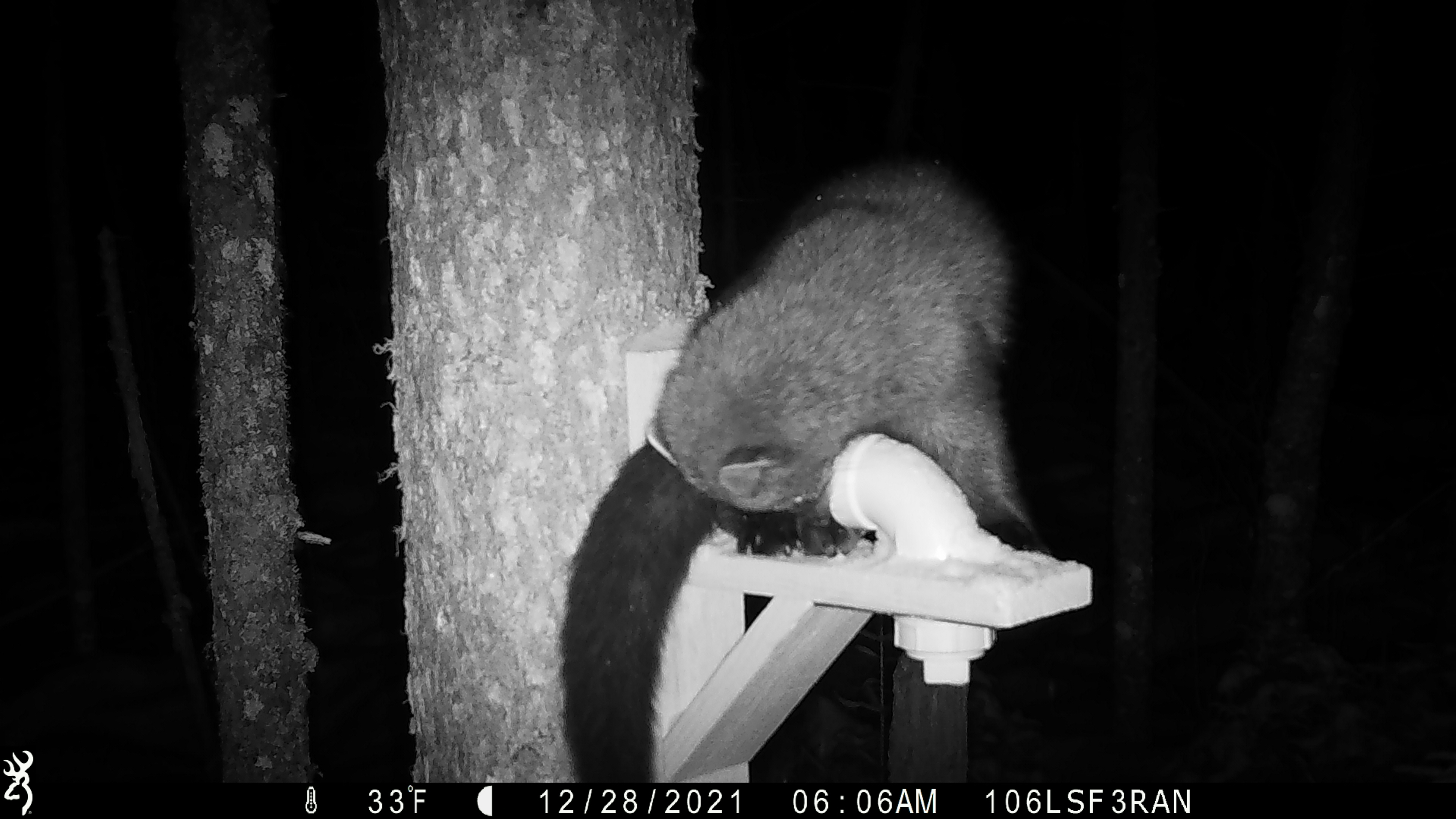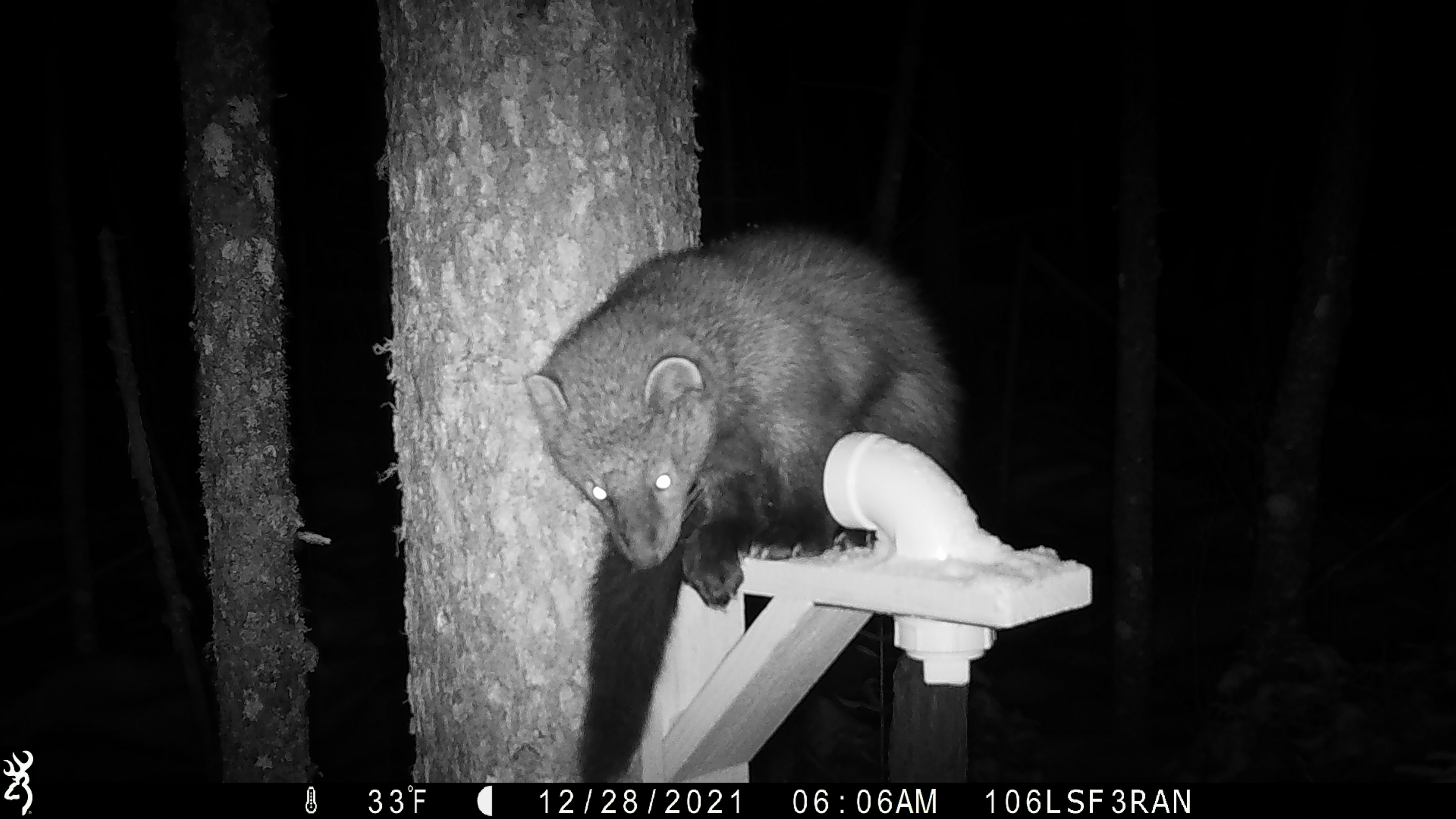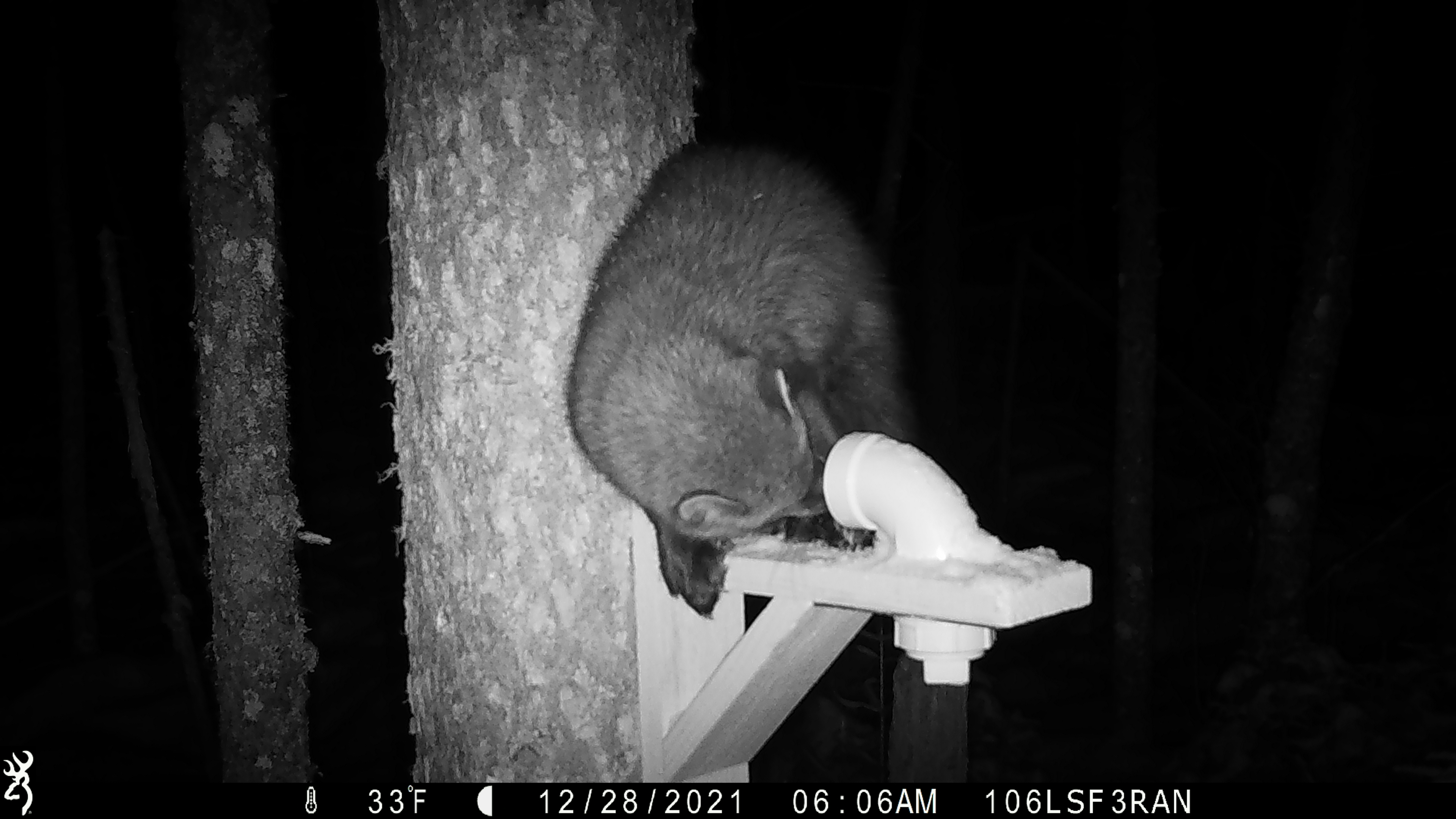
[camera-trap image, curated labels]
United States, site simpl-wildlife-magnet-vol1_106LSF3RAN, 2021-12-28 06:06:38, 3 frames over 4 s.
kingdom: Animalia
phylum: Chordata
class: Mammalia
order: Carnivora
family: Mustelidae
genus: Pekania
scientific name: Pekania pennanti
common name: fisher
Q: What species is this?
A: Fisher (Pekania pennanti).